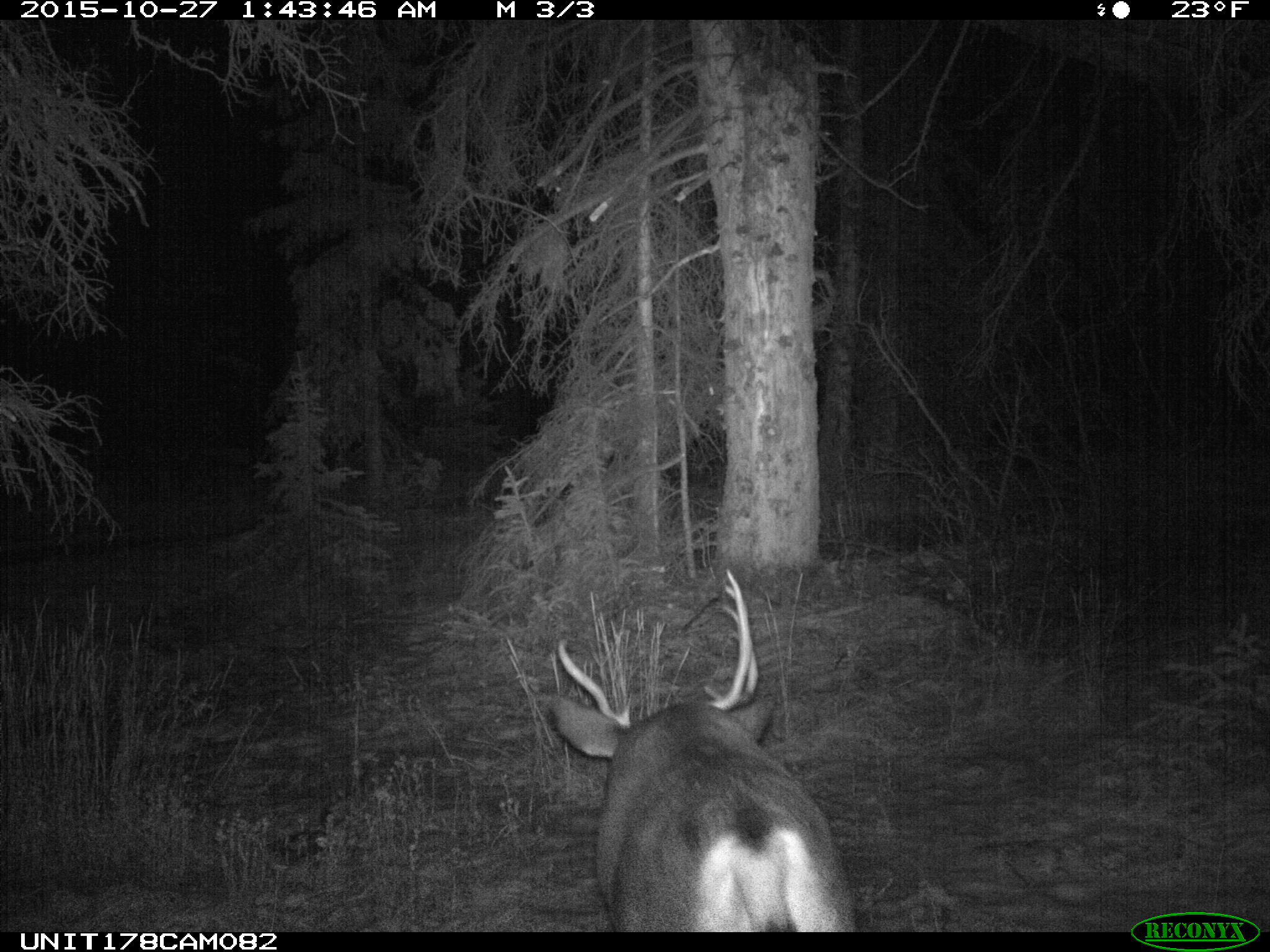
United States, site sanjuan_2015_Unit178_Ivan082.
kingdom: Animalia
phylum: Chordata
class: Mammalia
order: Artiodactyla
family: Cervidae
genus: Odocoileus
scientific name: Odocoileus hemionus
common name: mule deer